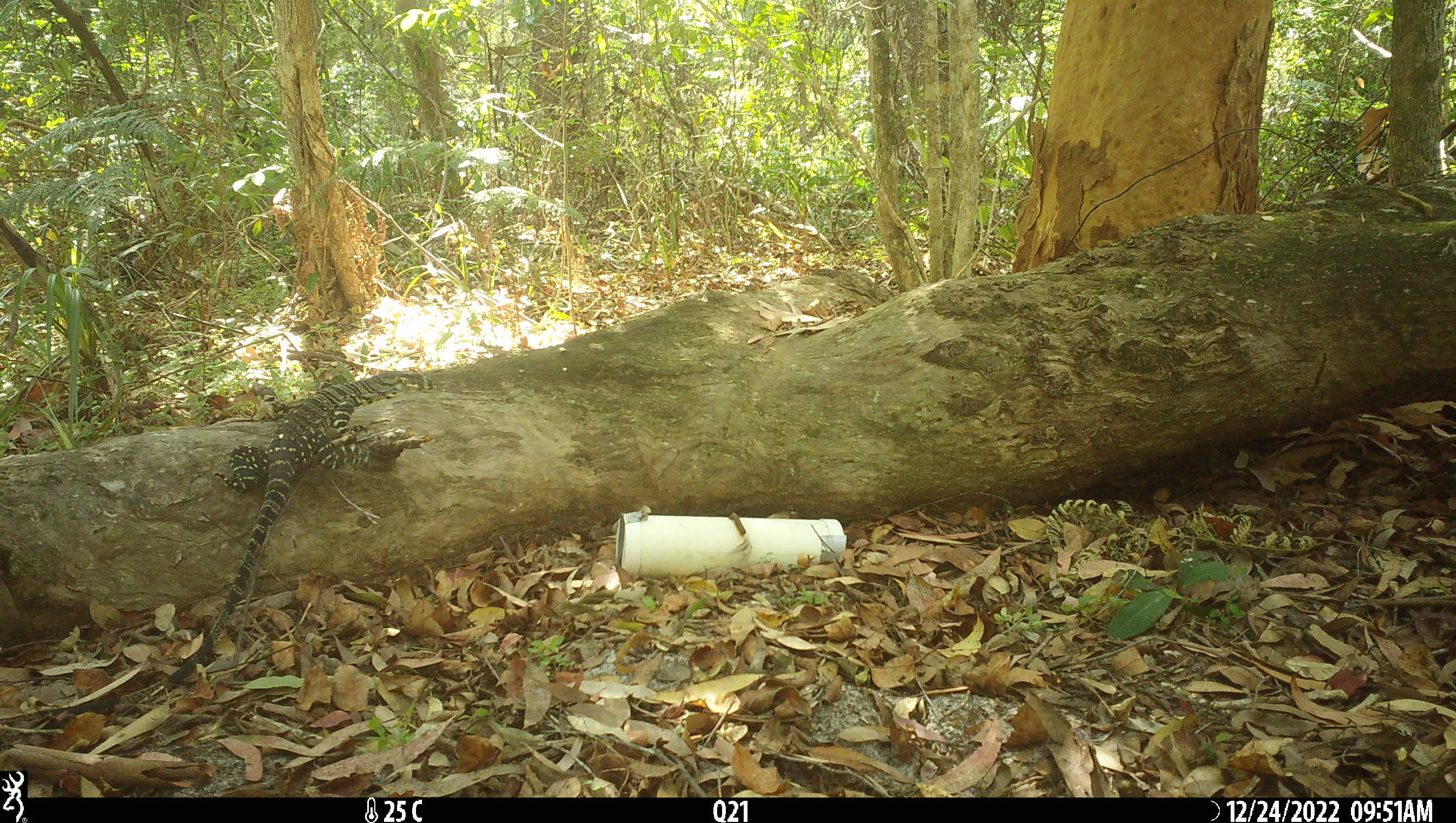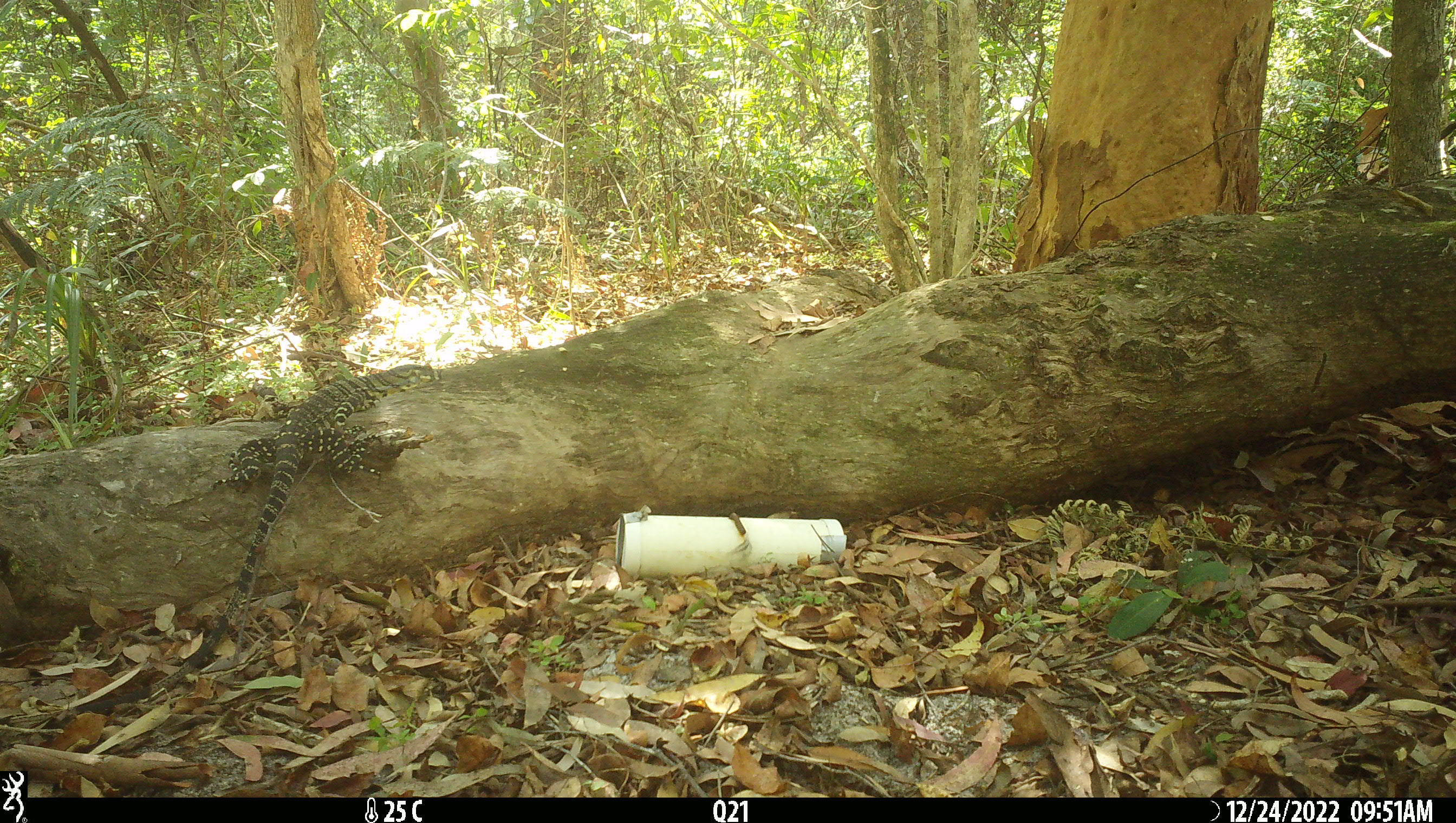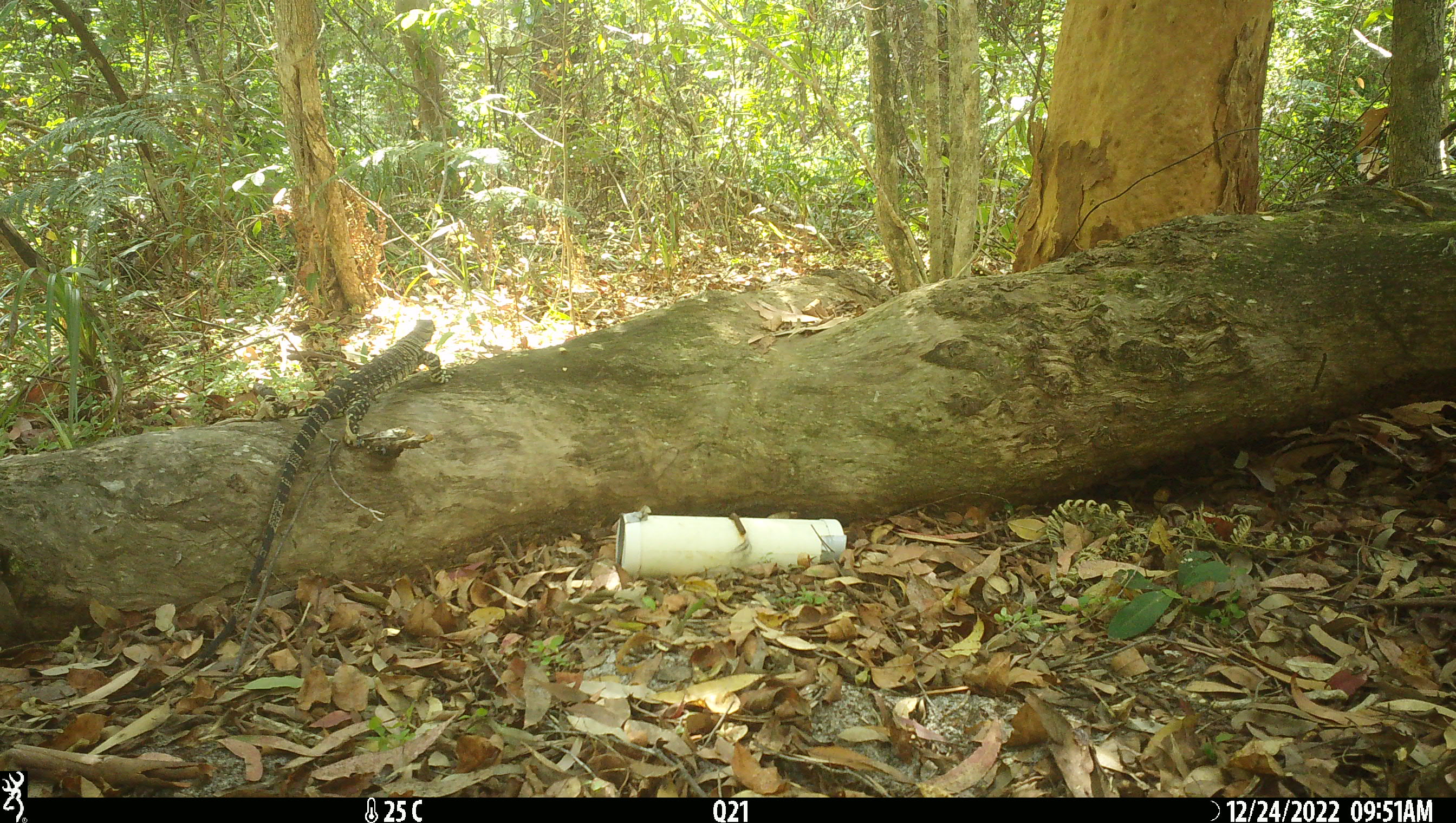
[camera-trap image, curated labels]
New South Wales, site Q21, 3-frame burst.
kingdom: Animalia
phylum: Chordata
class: Reptilia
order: Squamata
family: Varanidae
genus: Varanus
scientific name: Varanus varius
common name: lace monitor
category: goanna